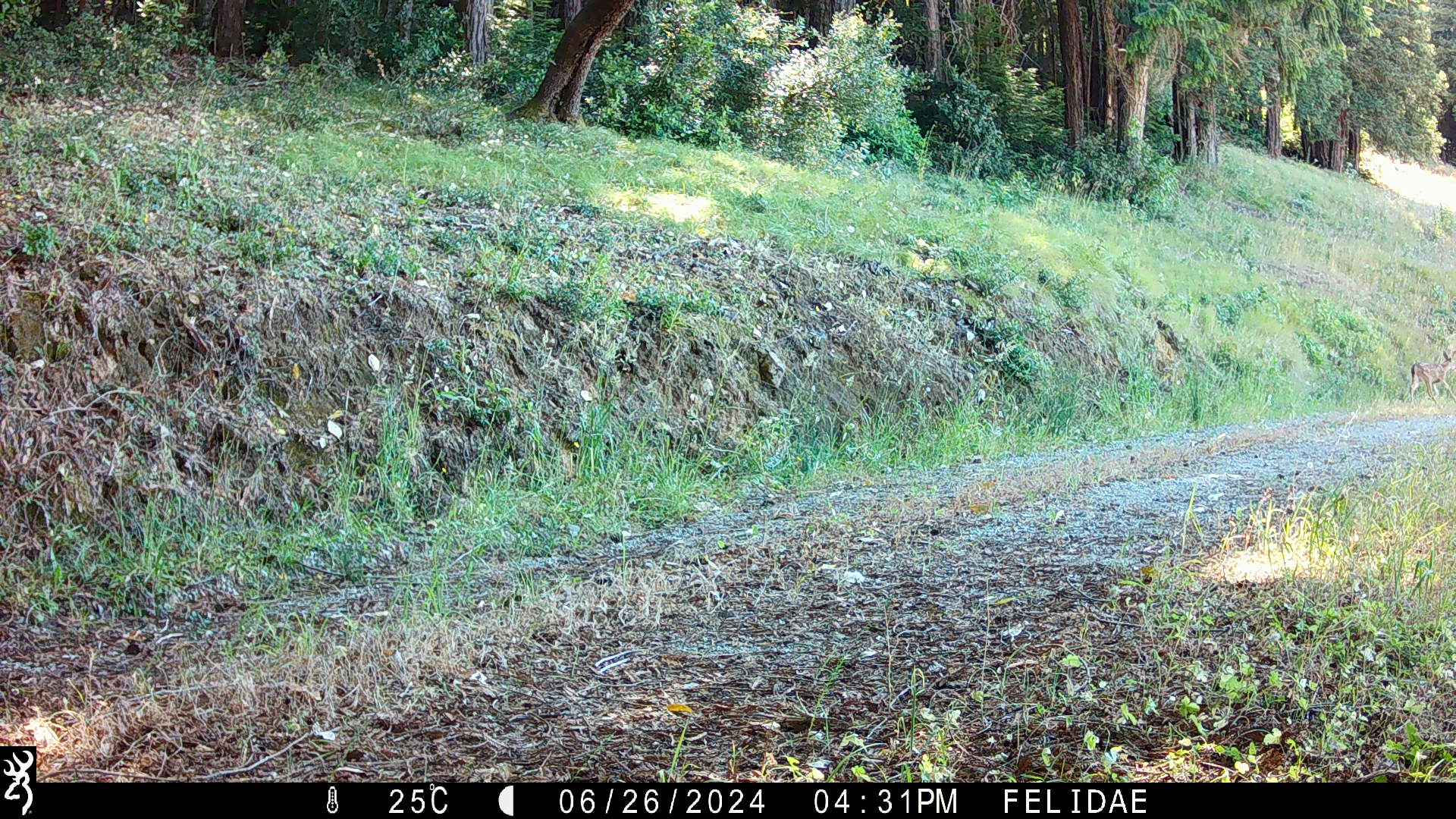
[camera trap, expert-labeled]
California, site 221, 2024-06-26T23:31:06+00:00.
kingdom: Animalia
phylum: Chordata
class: Mammalia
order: Artiodactyla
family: Cervidae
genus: Odocoileus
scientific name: Odocoileus hemionus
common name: mule deer